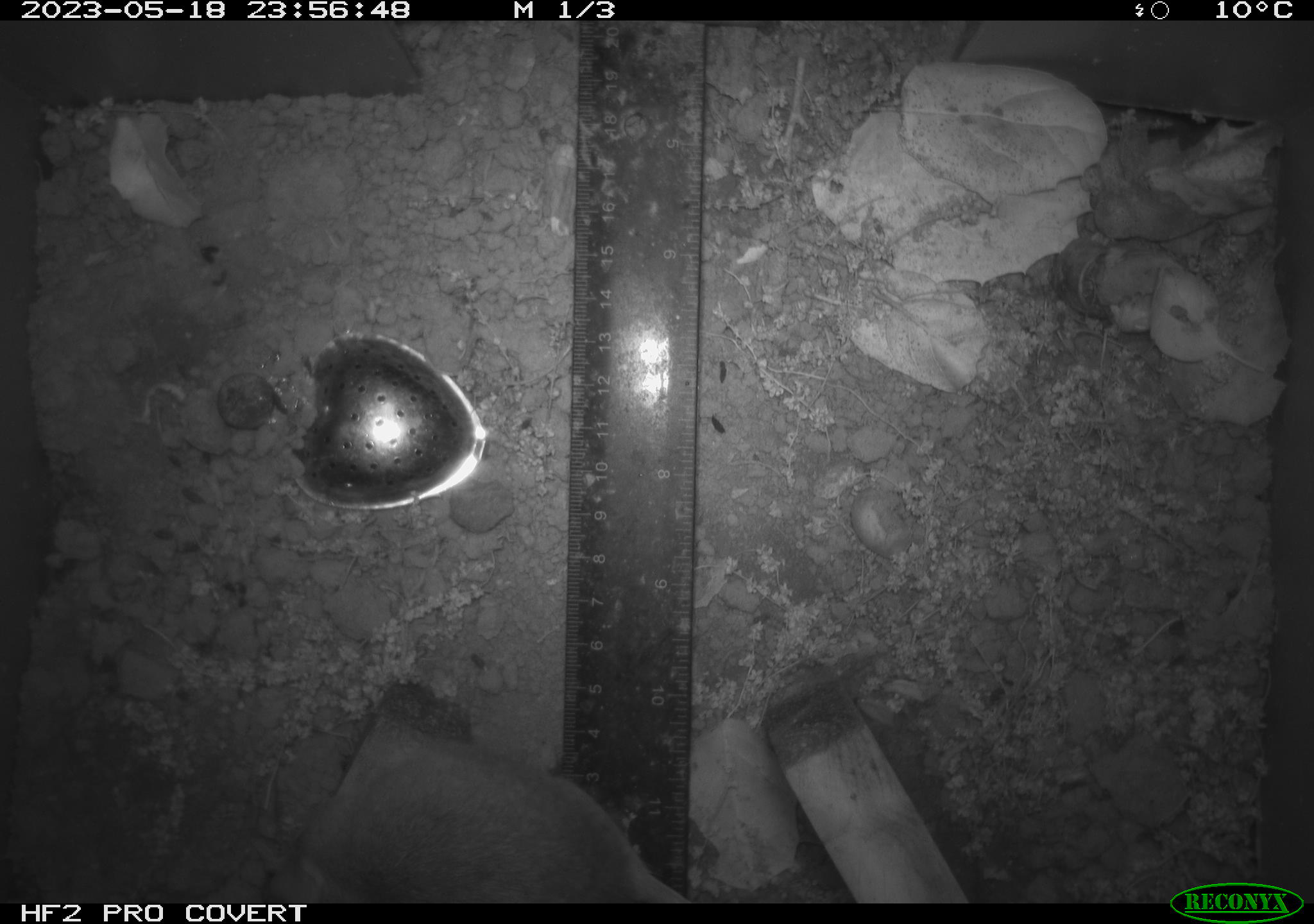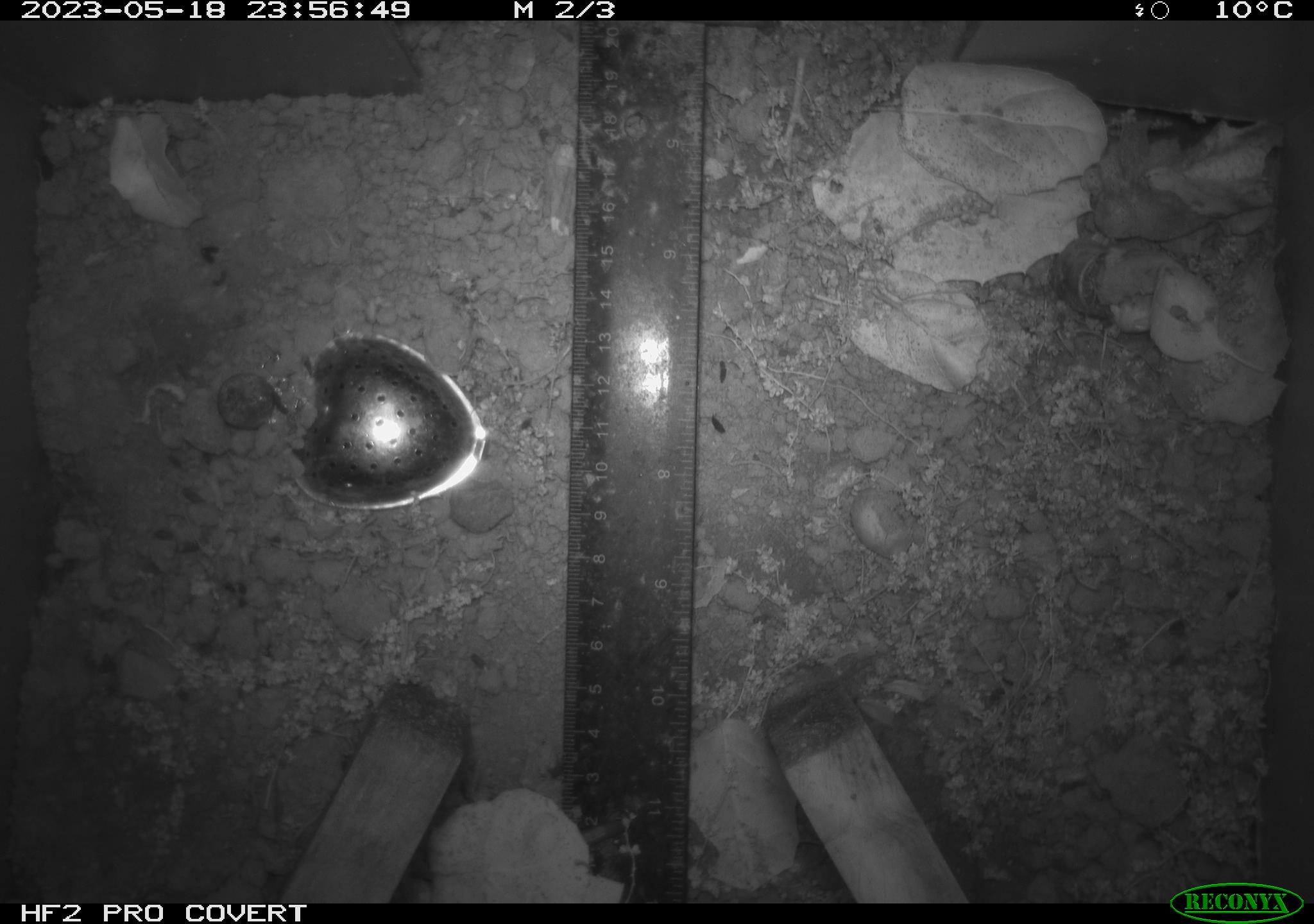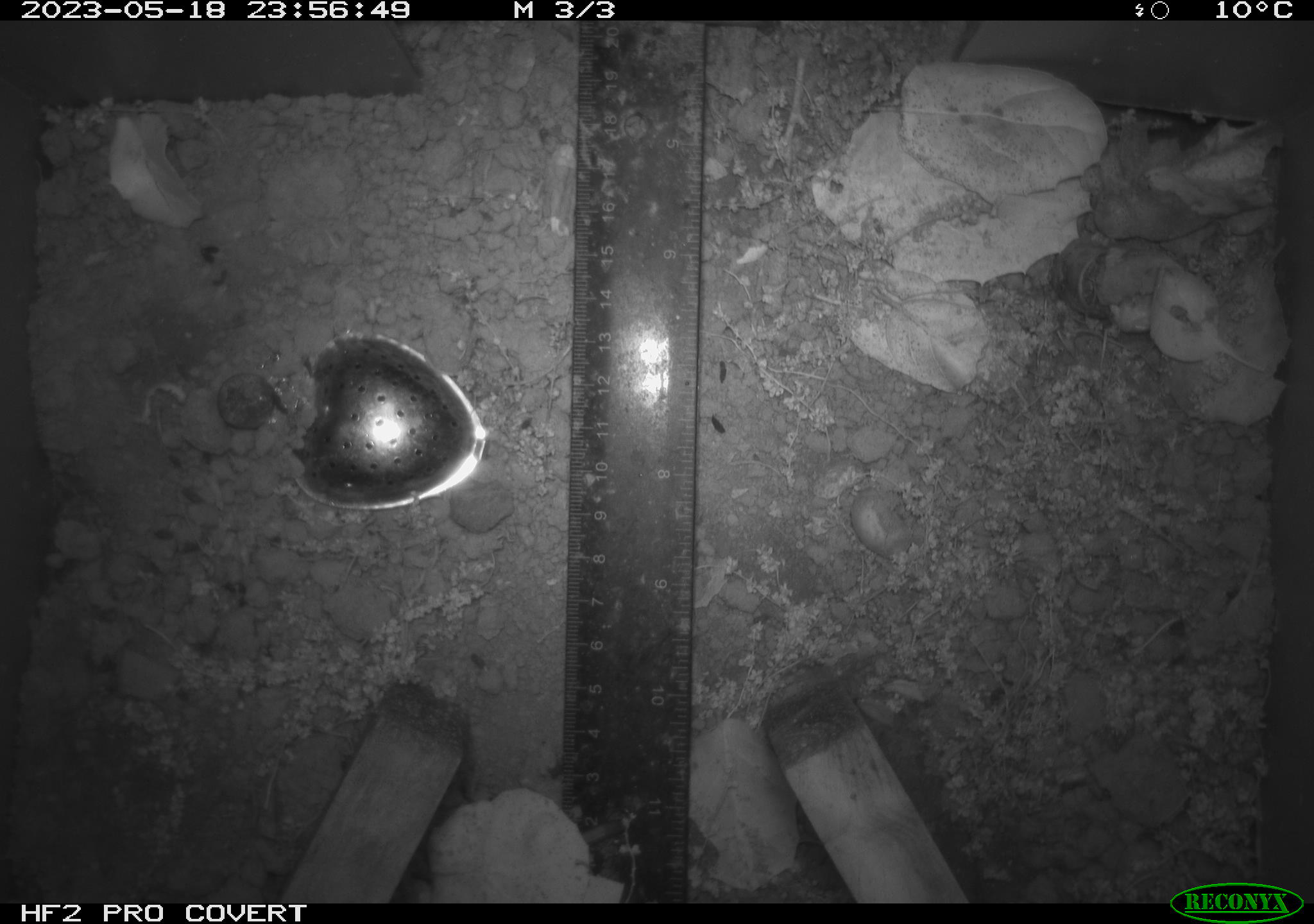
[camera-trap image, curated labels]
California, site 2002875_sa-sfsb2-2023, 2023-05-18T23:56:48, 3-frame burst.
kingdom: Animalia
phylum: Chordata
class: Mammalia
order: Rodentia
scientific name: Rodentia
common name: mouse species